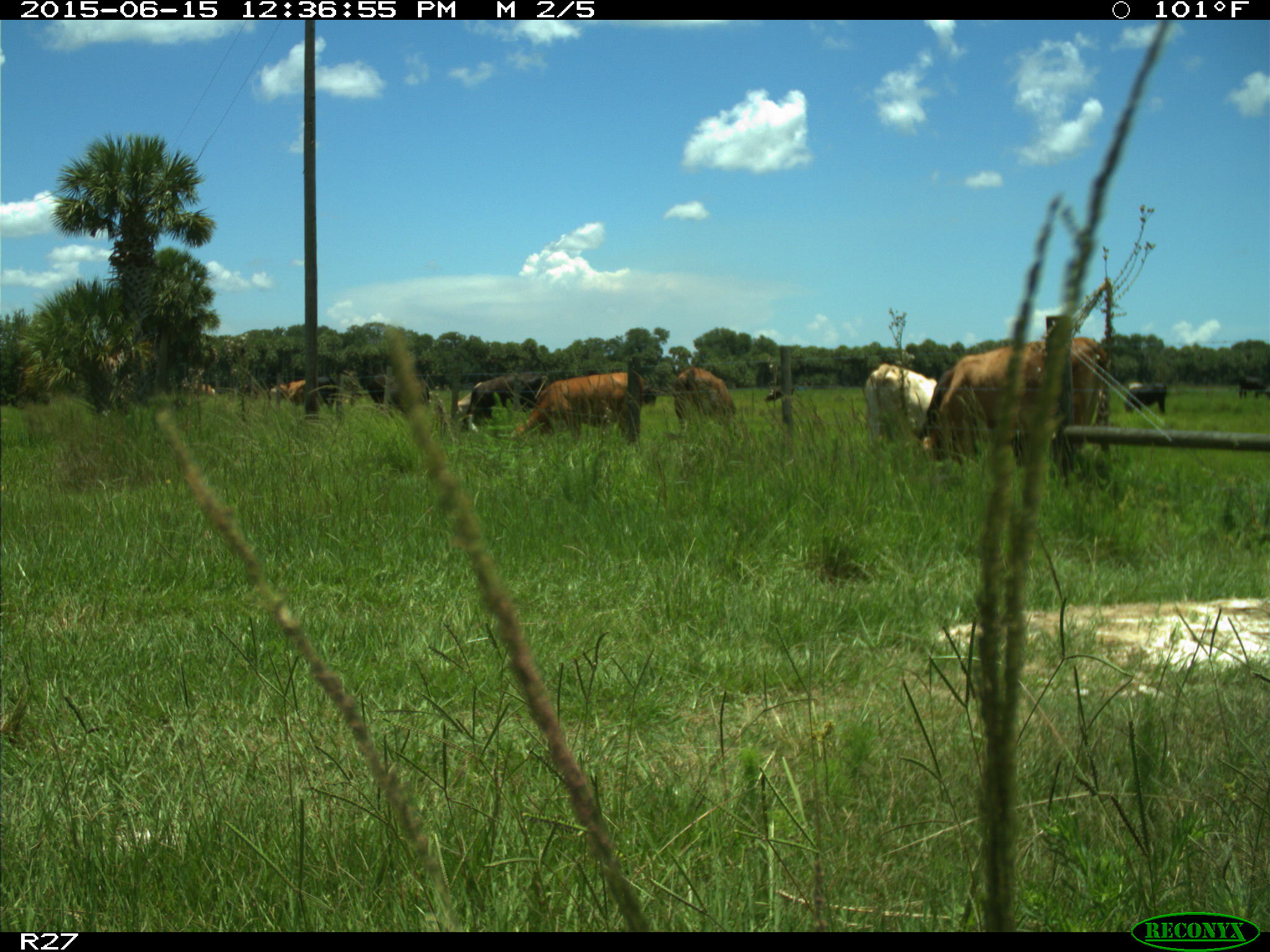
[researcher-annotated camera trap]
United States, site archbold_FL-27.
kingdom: Animalia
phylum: Chordata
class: Mammalia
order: Artiodactyla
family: Bovidae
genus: Bos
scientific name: Bos taurus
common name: domestic cow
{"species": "Bos taurus (domestic cow)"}